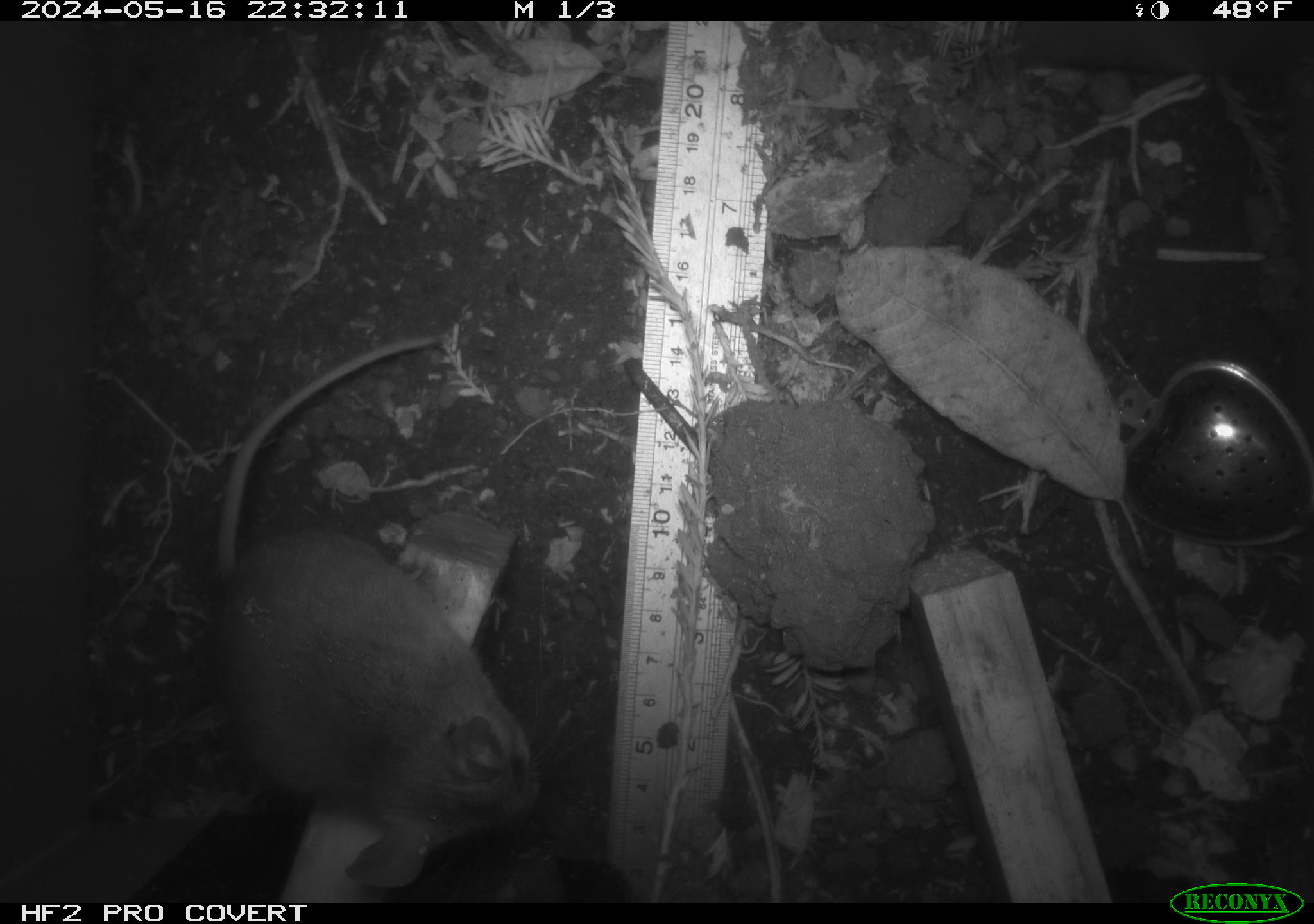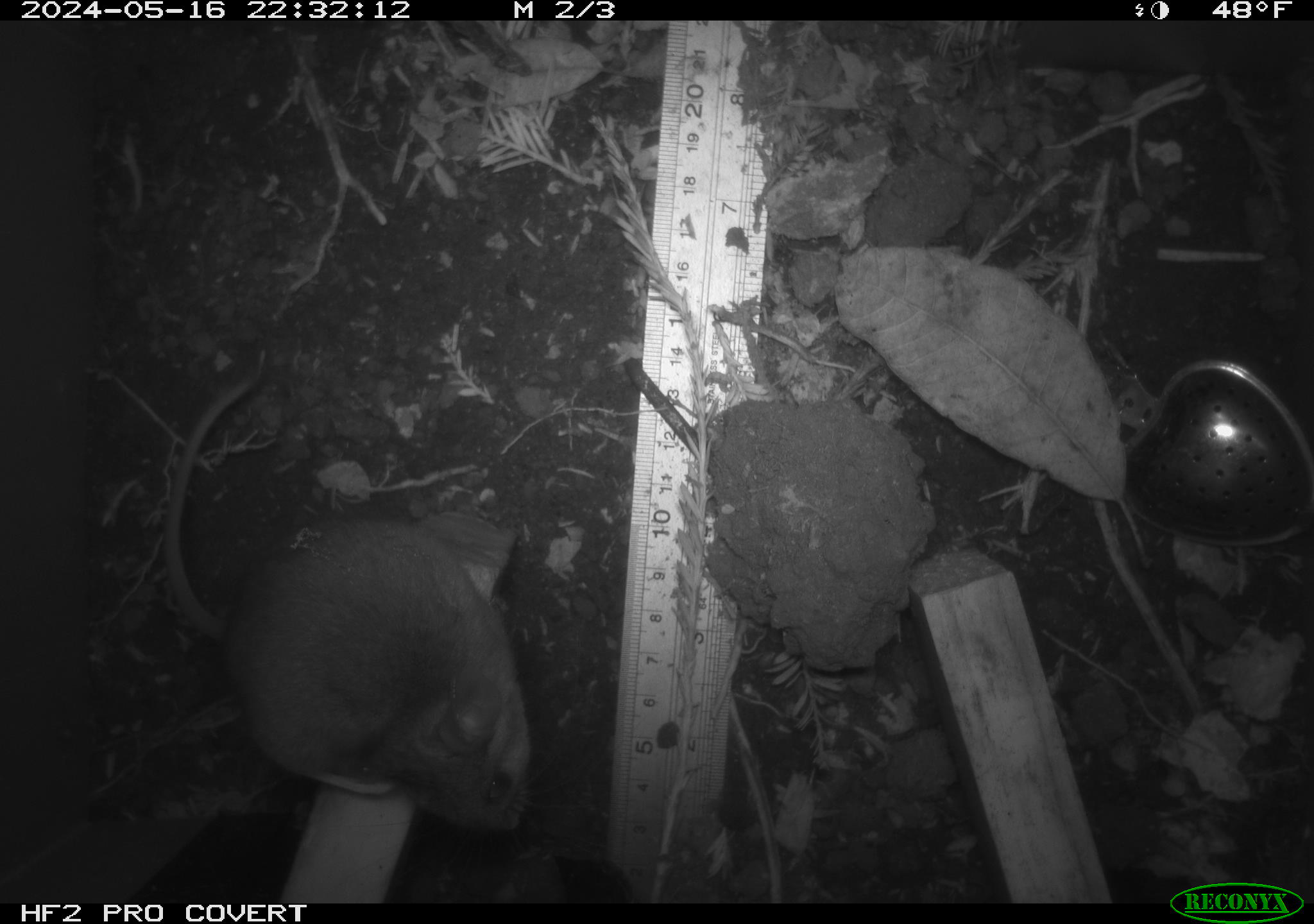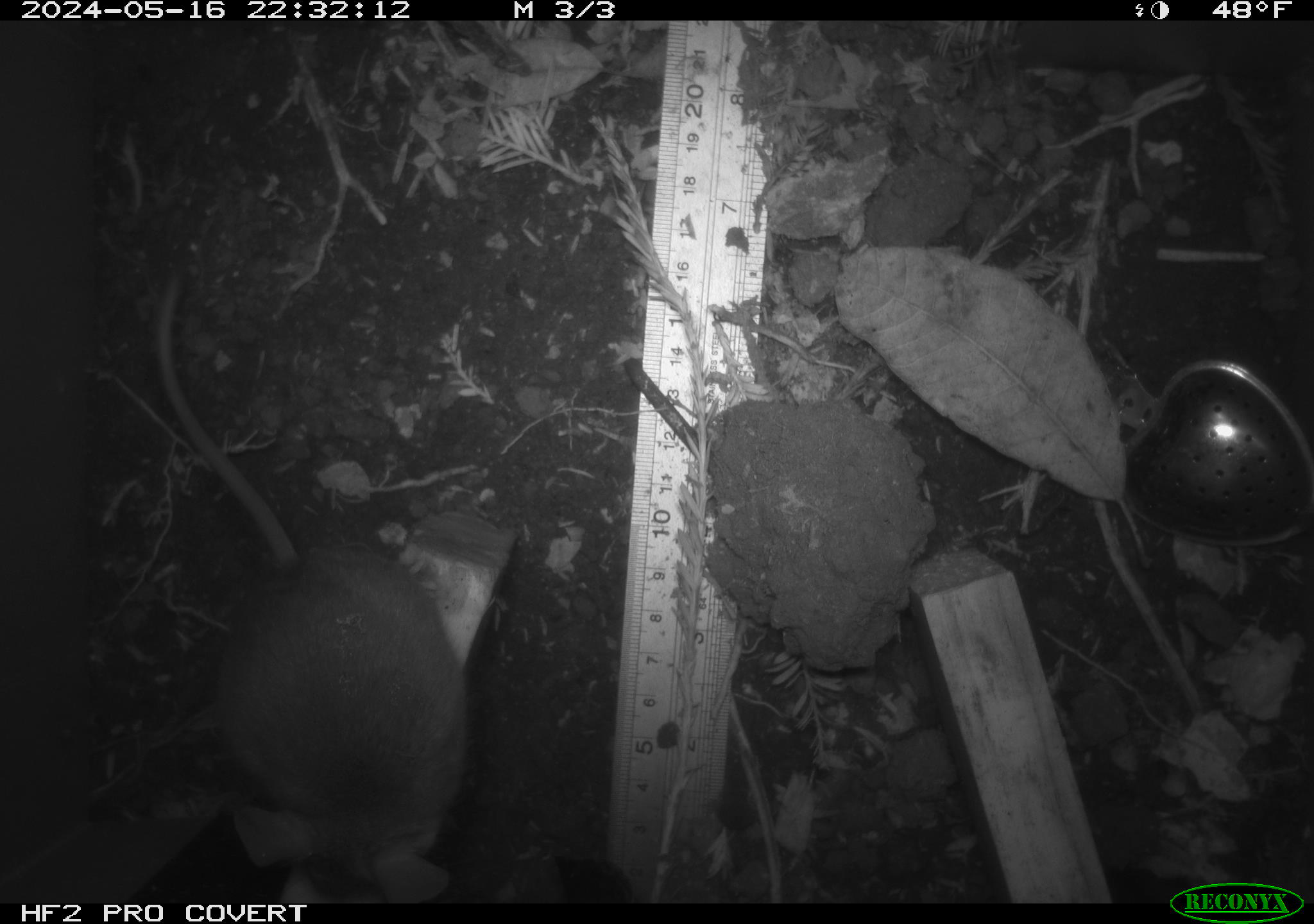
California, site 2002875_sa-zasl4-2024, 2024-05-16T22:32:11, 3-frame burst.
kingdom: Animalia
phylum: Chordata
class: Mammalia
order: Rodentia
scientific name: Rodentia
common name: mouse species